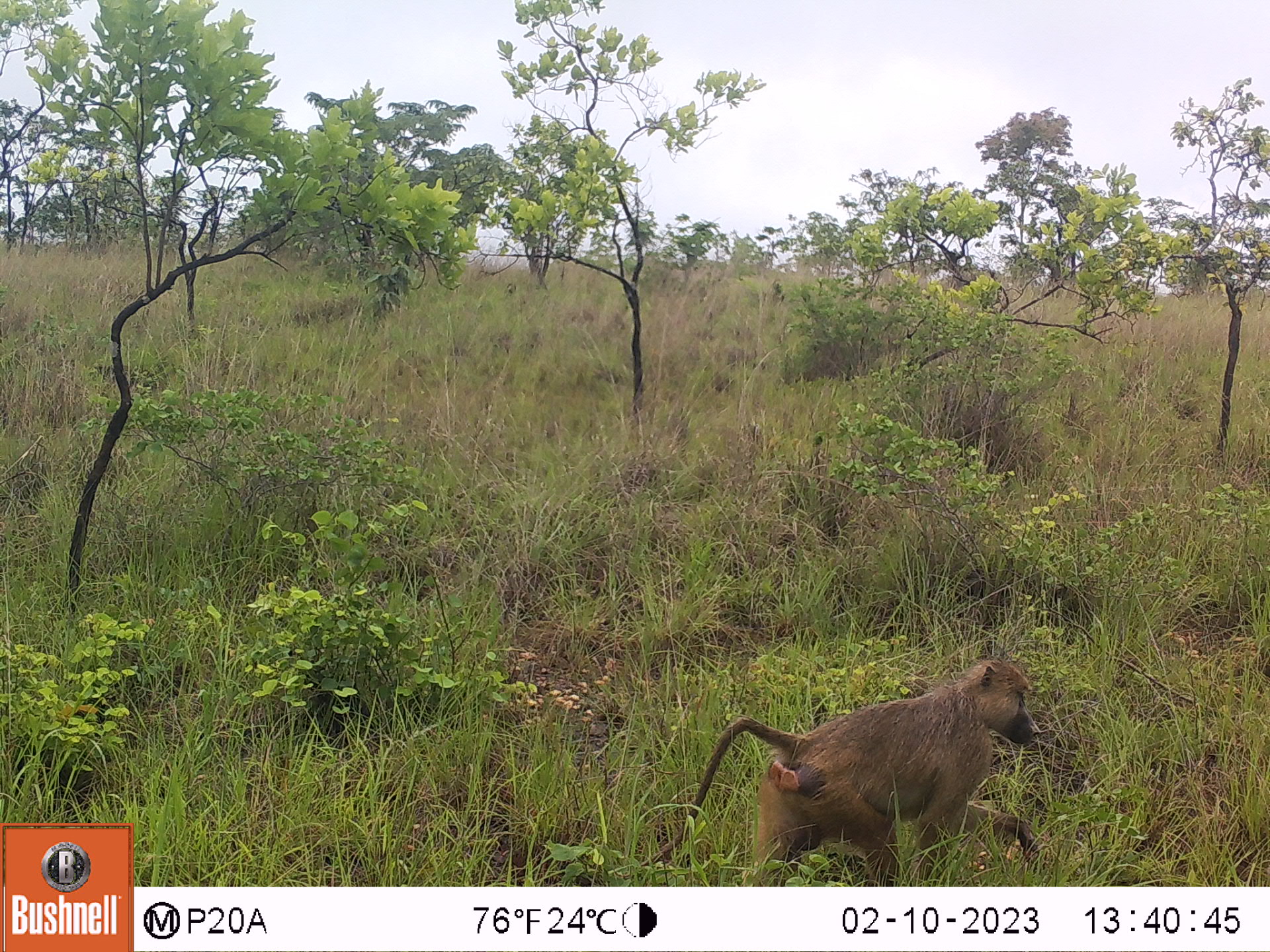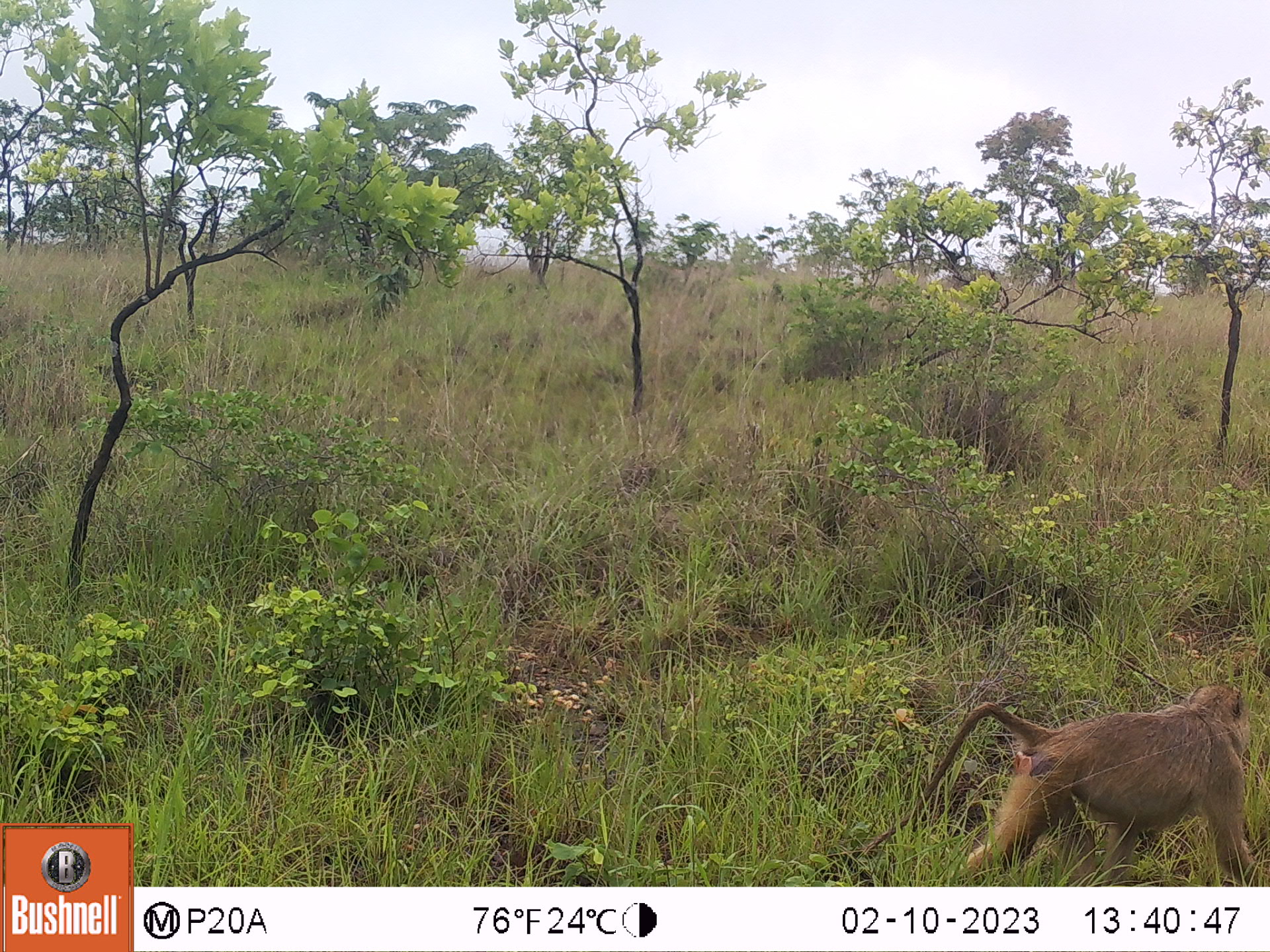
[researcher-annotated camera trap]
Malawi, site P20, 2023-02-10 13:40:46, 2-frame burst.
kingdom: Animalia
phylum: Chordata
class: Mammalia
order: Primates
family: Cercopithecidae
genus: Papio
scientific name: Papio cynocephalus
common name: yellow baboon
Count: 1.